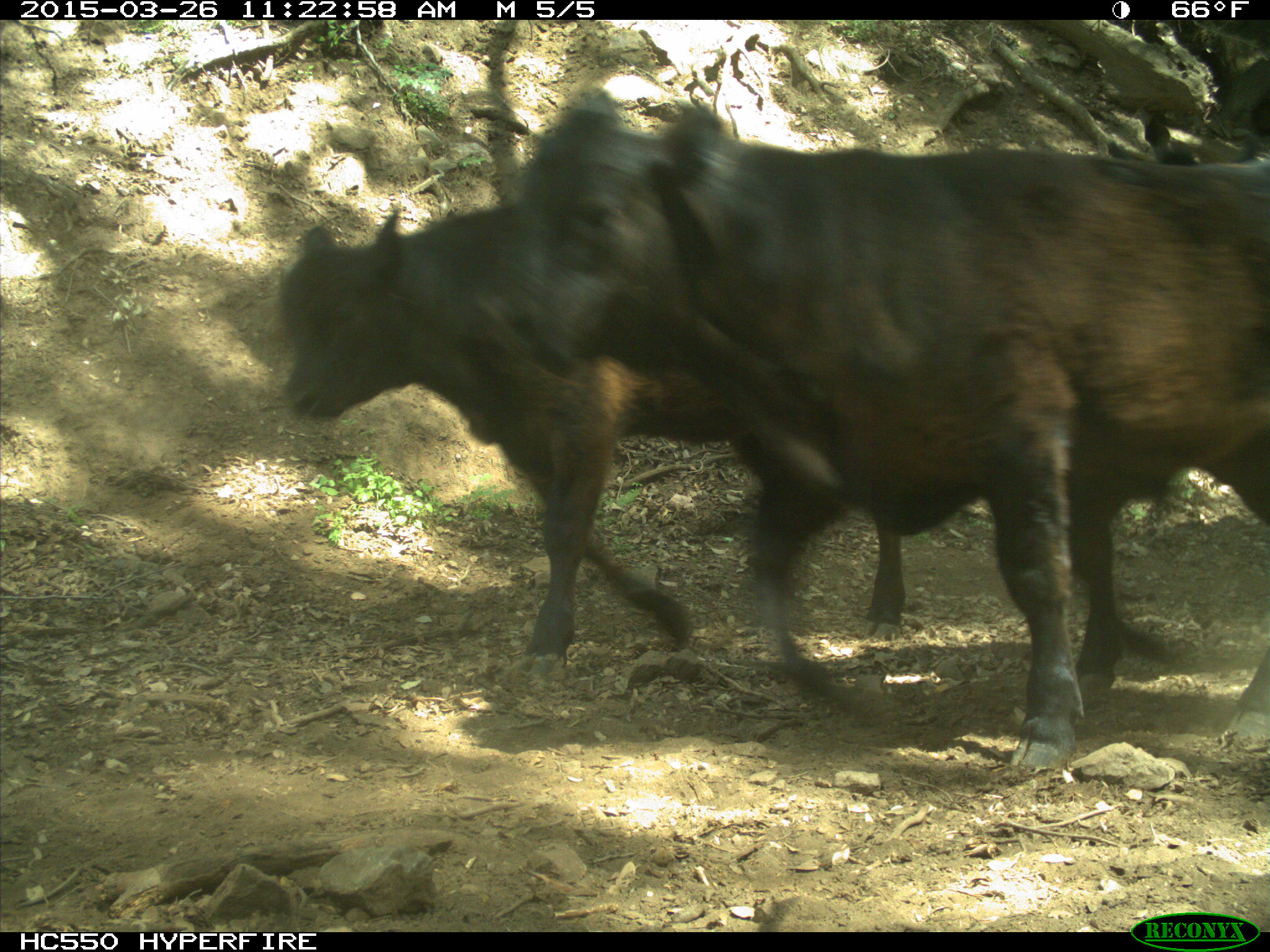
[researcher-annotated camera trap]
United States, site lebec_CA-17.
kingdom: Animalia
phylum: Chordata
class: Mammalia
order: Artiodactyla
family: Bovidae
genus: Bos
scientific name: Bos taurus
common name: domestic cow